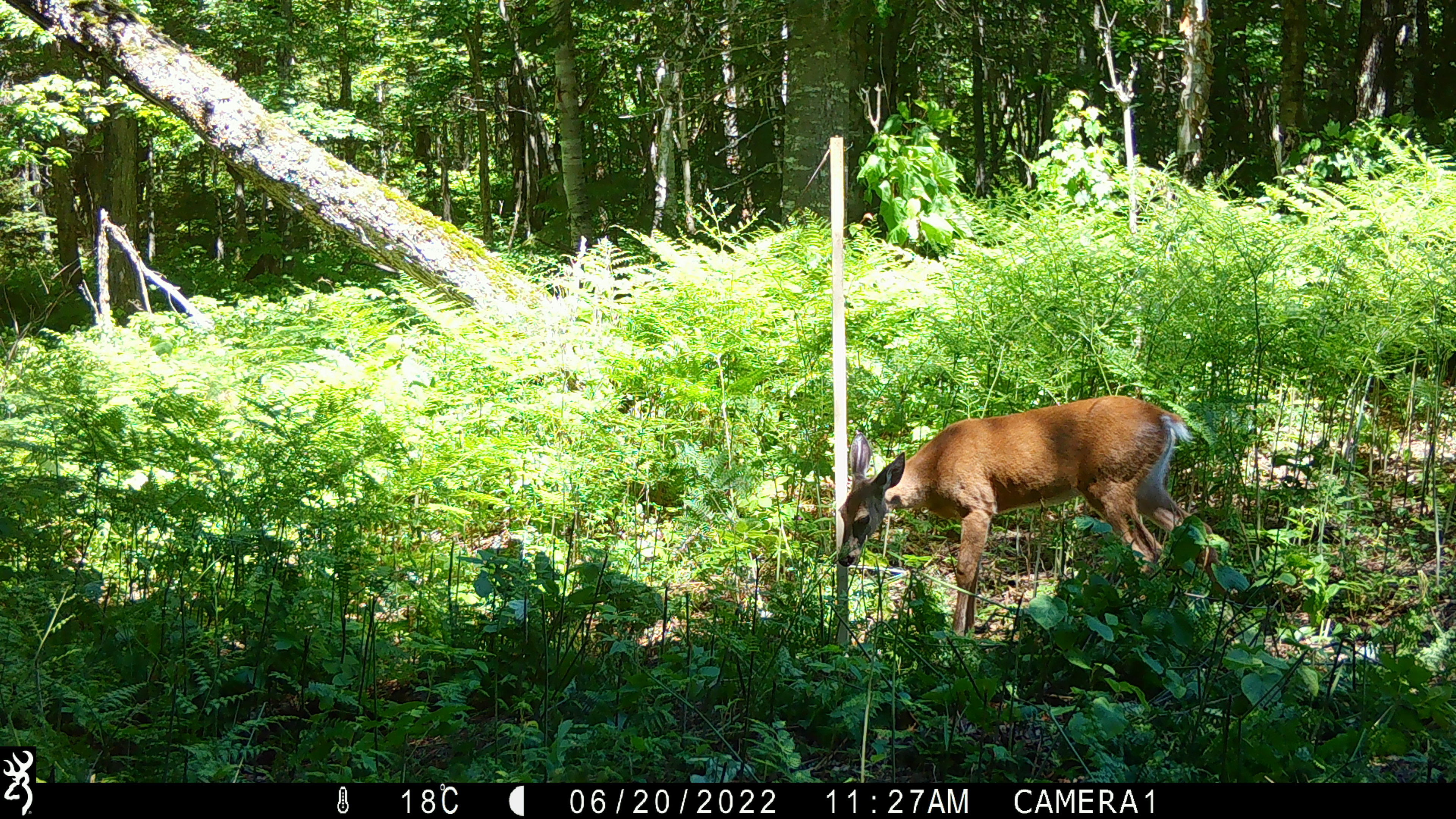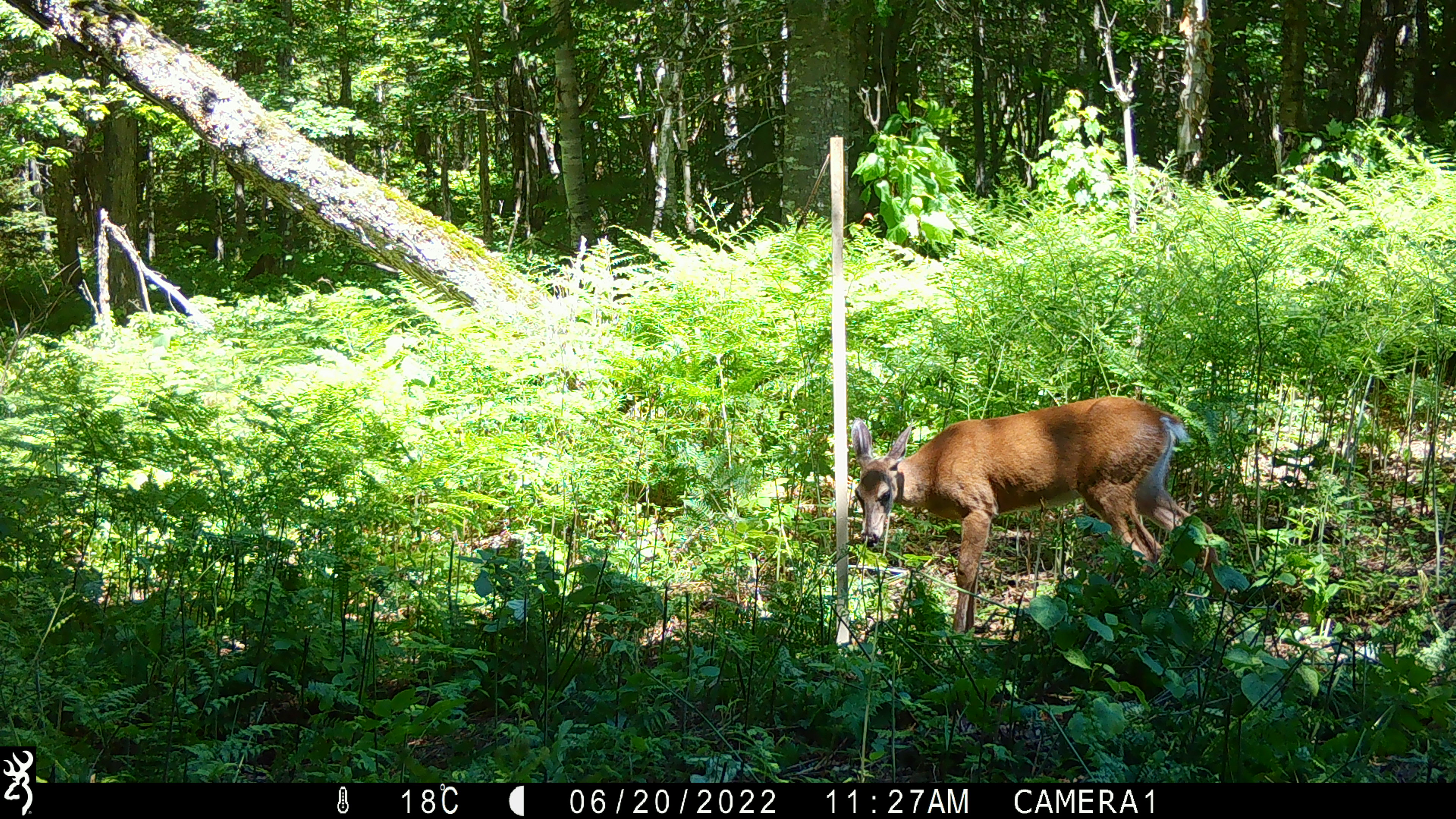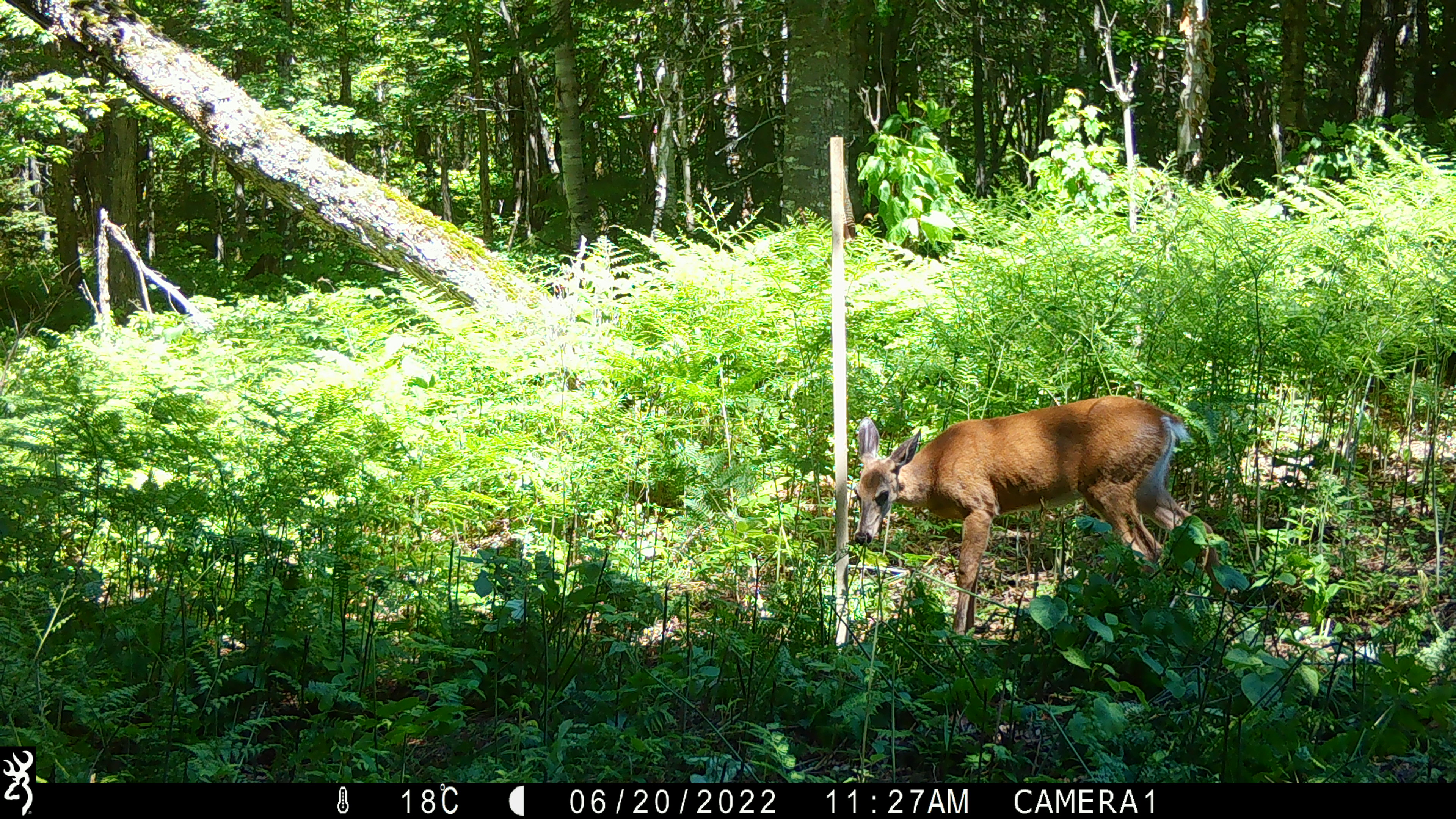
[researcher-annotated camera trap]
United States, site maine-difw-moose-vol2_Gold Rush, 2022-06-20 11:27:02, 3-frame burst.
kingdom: Animalia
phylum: Chordata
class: Mammalia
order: Artiodactyla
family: Cervidae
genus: Odocoileus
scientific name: Odocoileus virginianus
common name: white-tailed deer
White-tailed deer (Odocoileus virginianus).